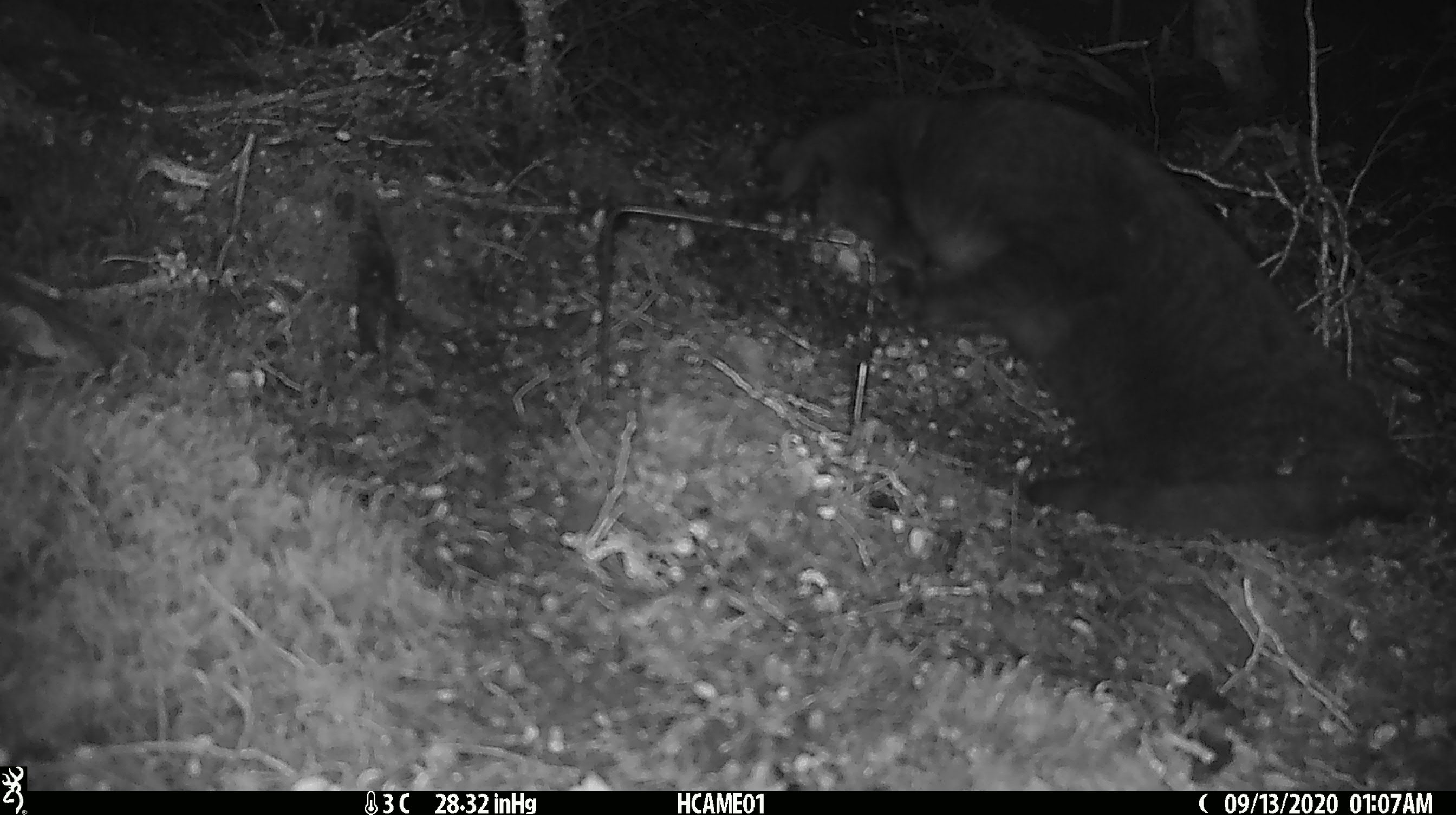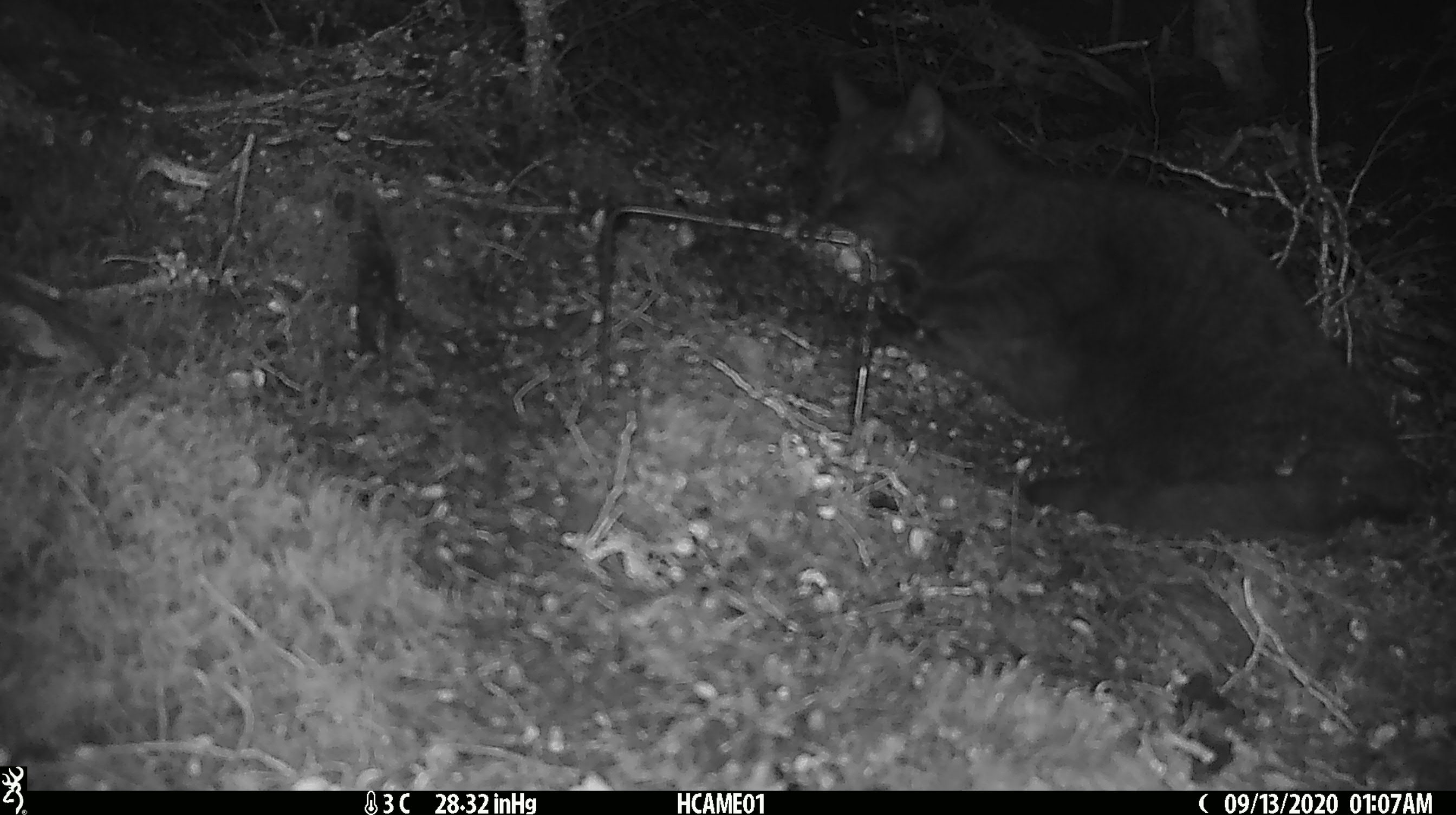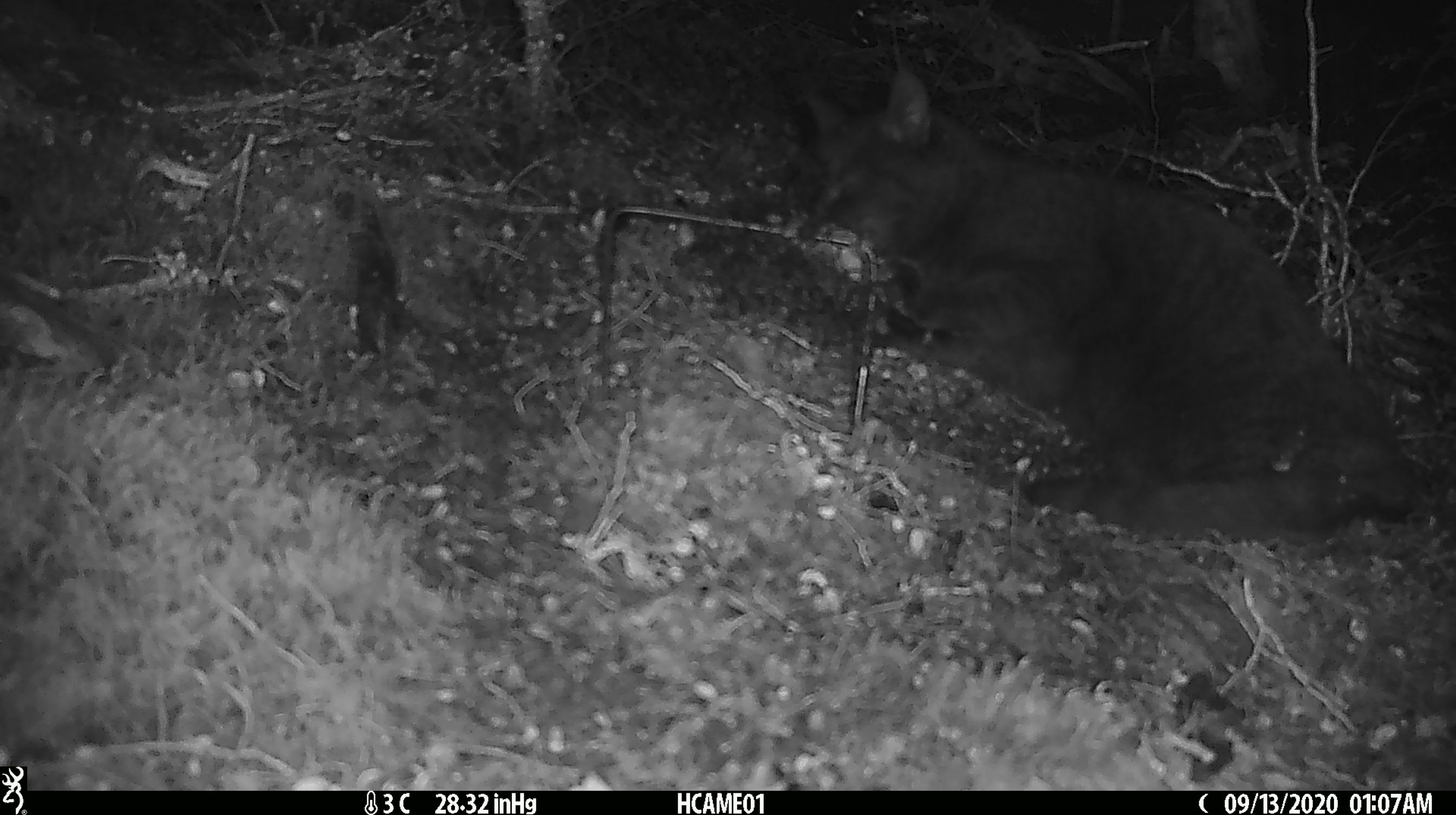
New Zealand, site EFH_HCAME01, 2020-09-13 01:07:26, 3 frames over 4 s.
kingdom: Animalia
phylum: Chordata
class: Mammalia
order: Carnivora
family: Felidae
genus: Felis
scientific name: Felis catus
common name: domestic cat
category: cat